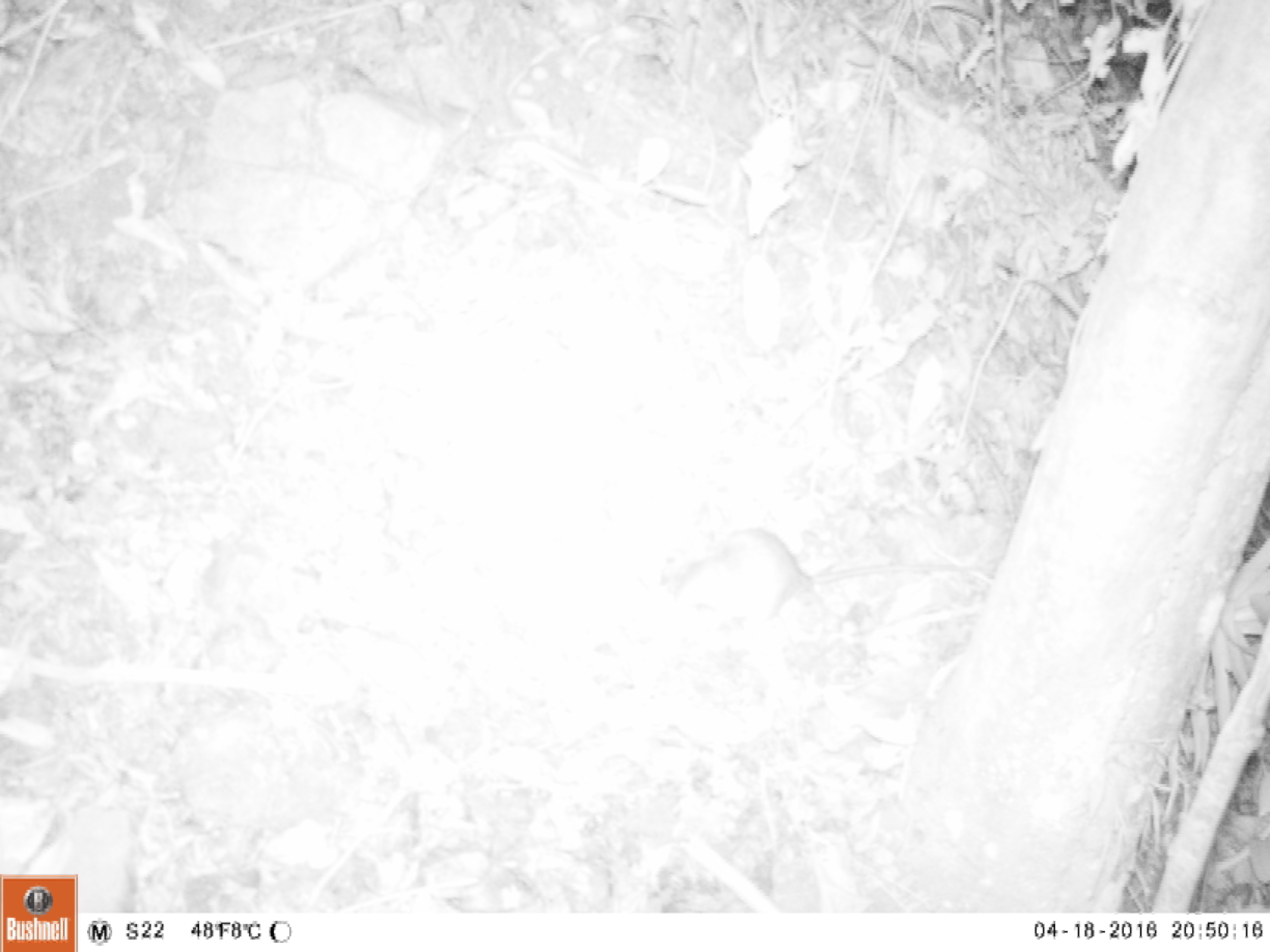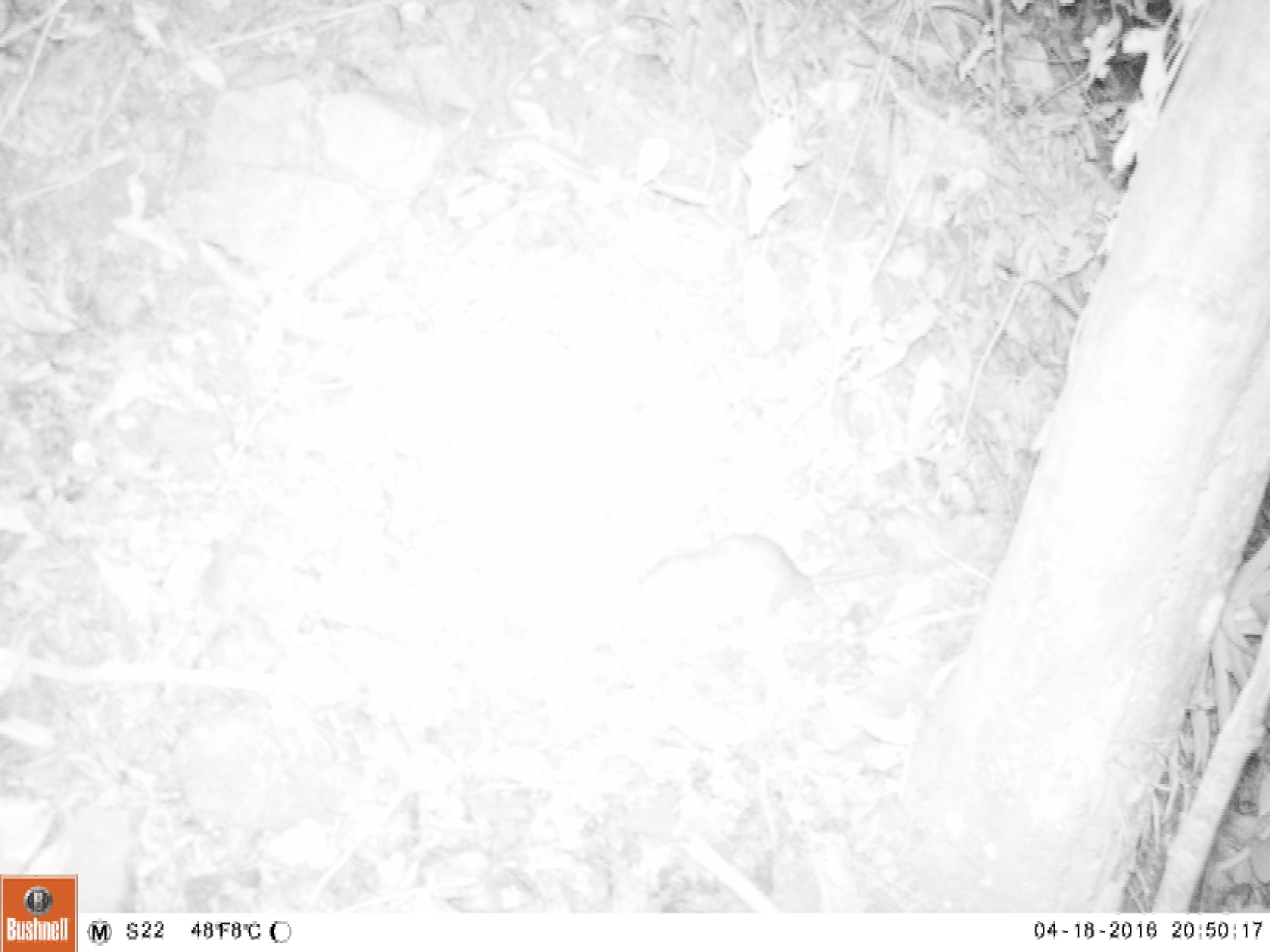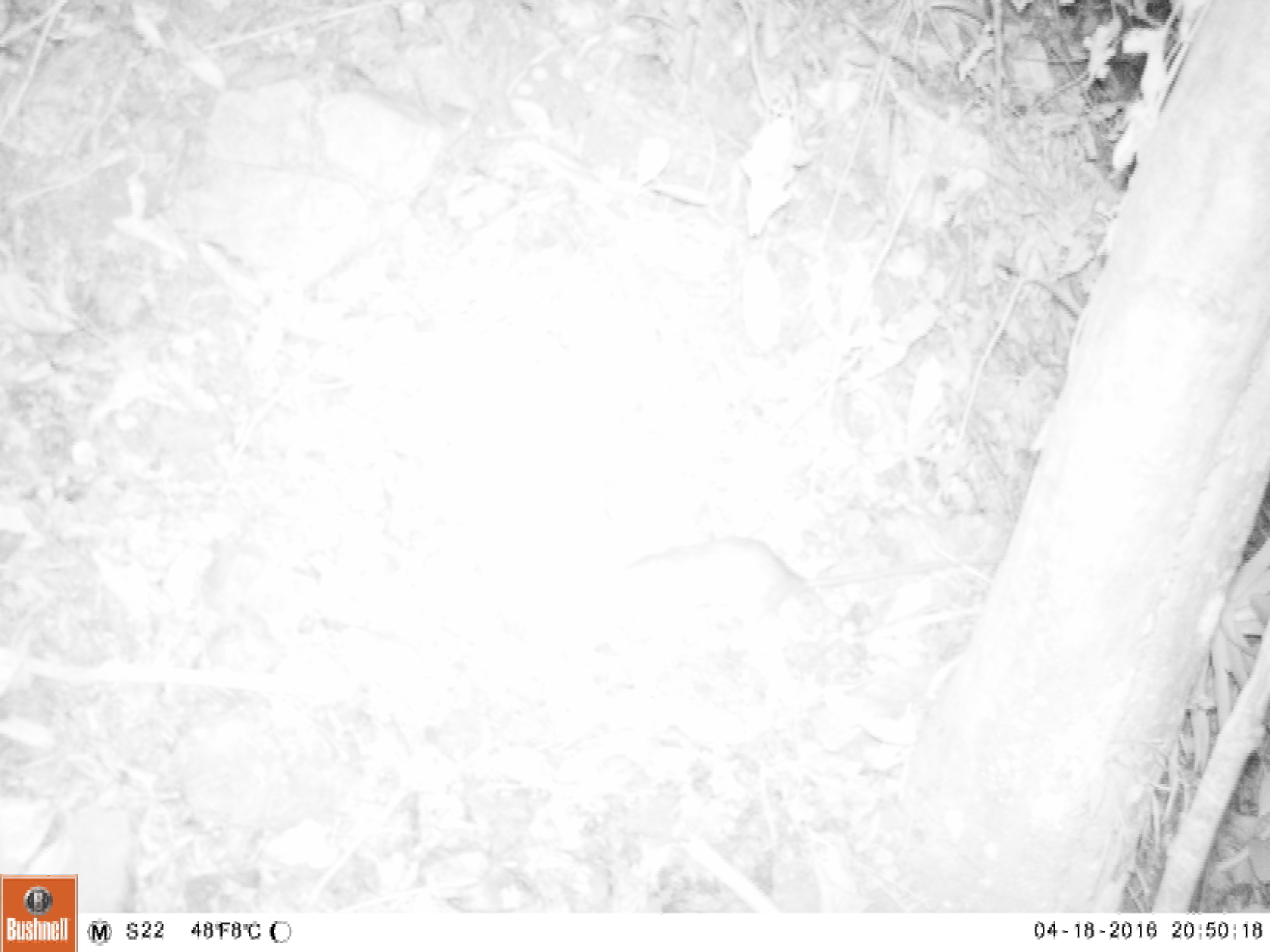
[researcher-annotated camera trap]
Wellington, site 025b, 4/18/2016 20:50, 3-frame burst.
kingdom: Animalia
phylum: Chordata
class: Mammalia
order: Rodentia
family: Muridae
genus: Rattus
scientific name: Rattus rattus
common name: ship rat